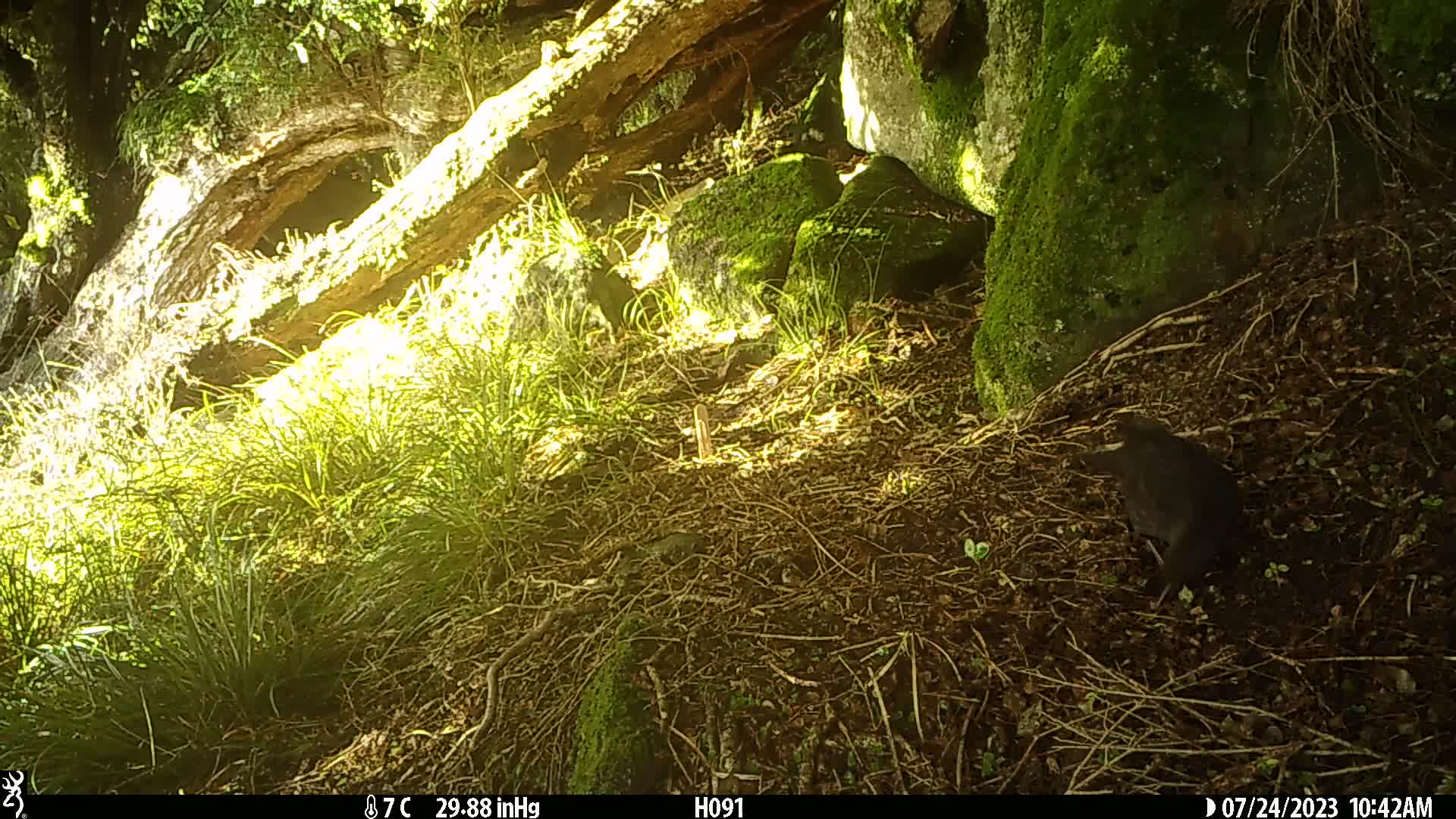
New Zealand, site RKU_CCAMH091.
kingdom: Animalia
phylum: Chordata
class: Aves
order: Passeriformes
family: Turdidae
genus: Turdus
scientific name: Turdus merula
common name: eurasian blackbird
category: blackbird